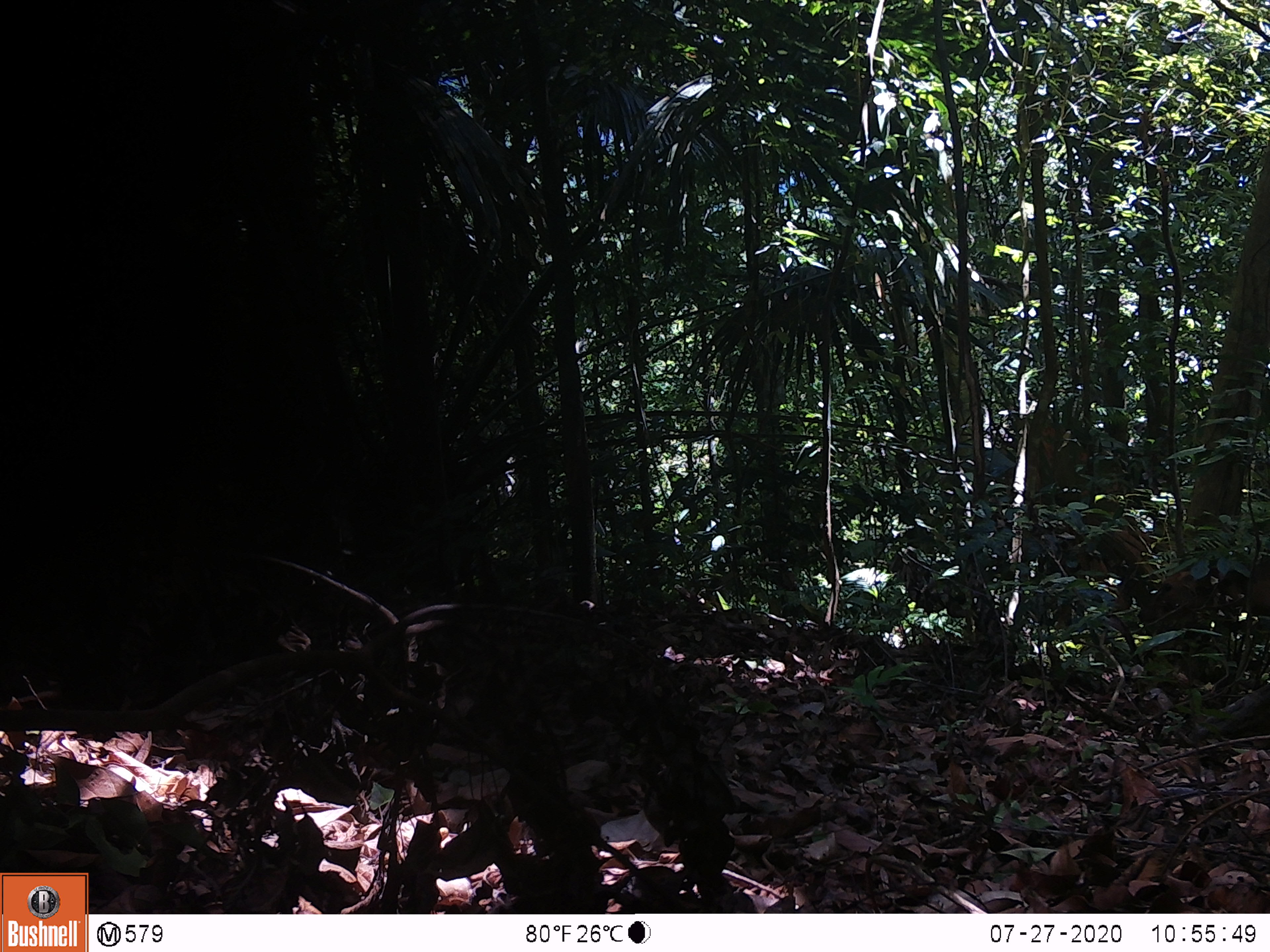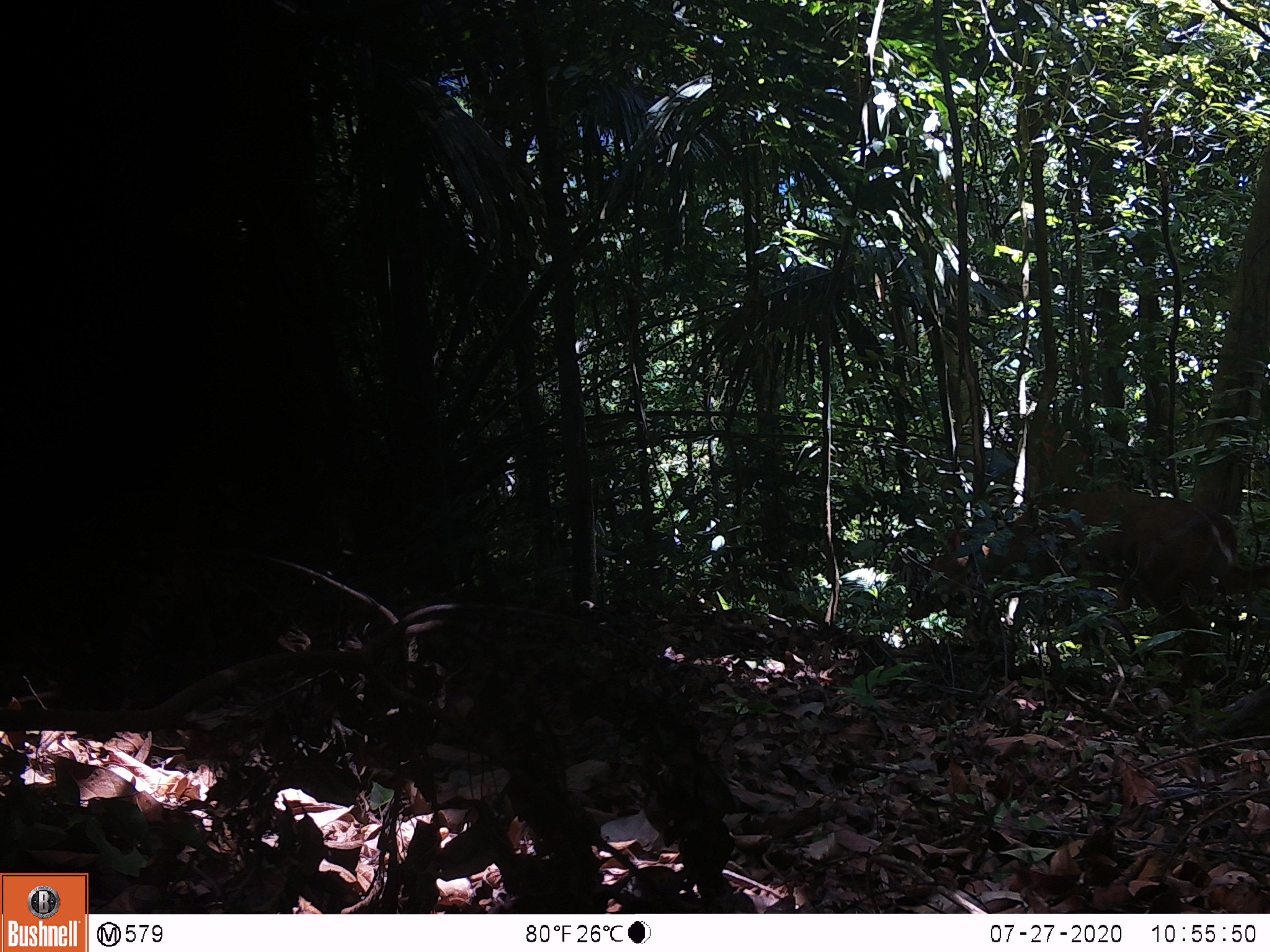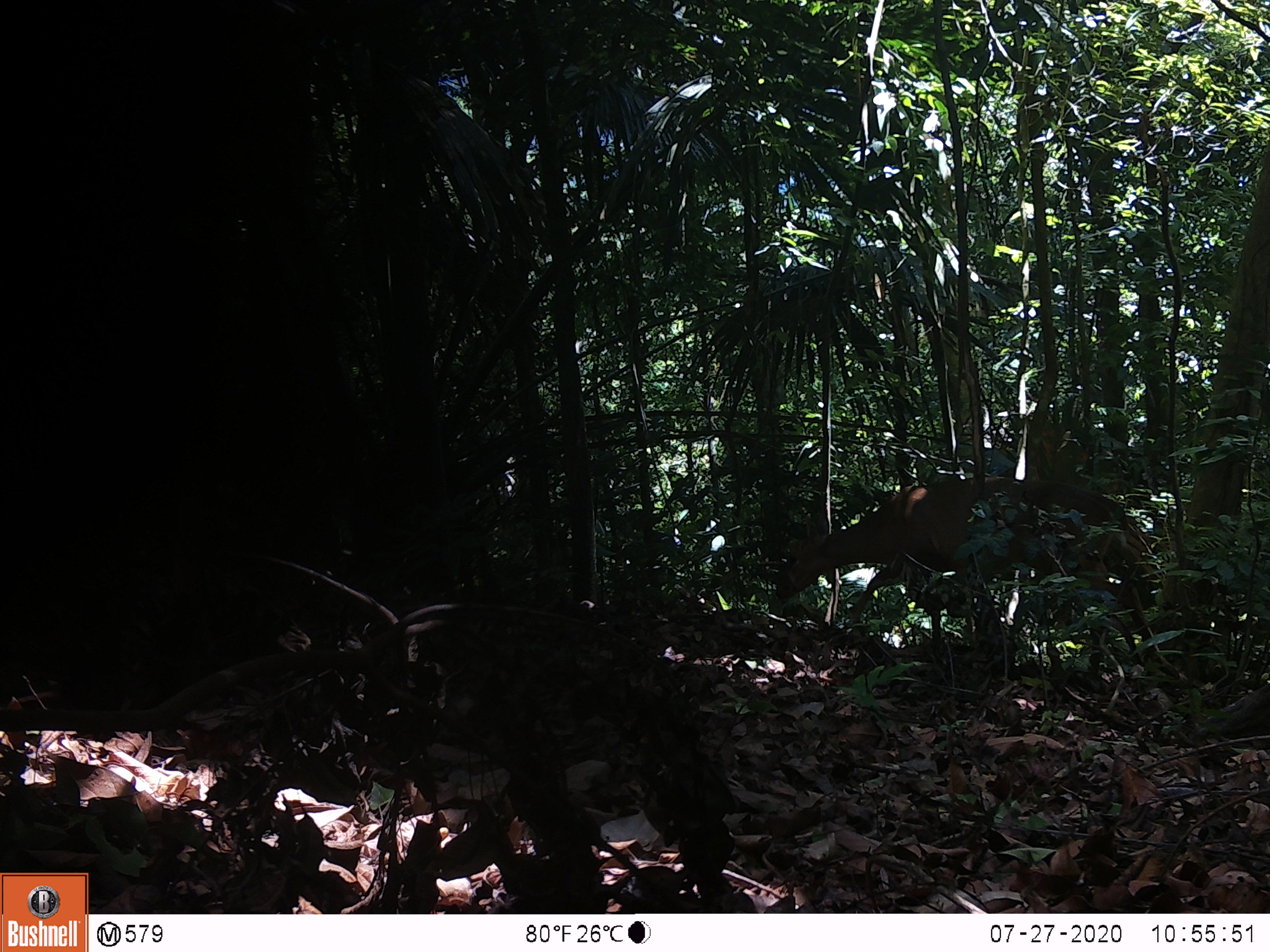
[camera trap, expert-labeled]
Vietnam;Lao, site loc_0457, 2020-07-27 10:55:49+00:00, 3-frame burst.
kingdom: Animalia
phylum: Chordata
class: Mammalia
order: Artiodactyla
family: Cervidae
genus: Muntiacus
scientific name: Muntiacus vuquangensis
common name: large-antlered muntjac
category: large antlered muntjac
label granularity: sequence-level